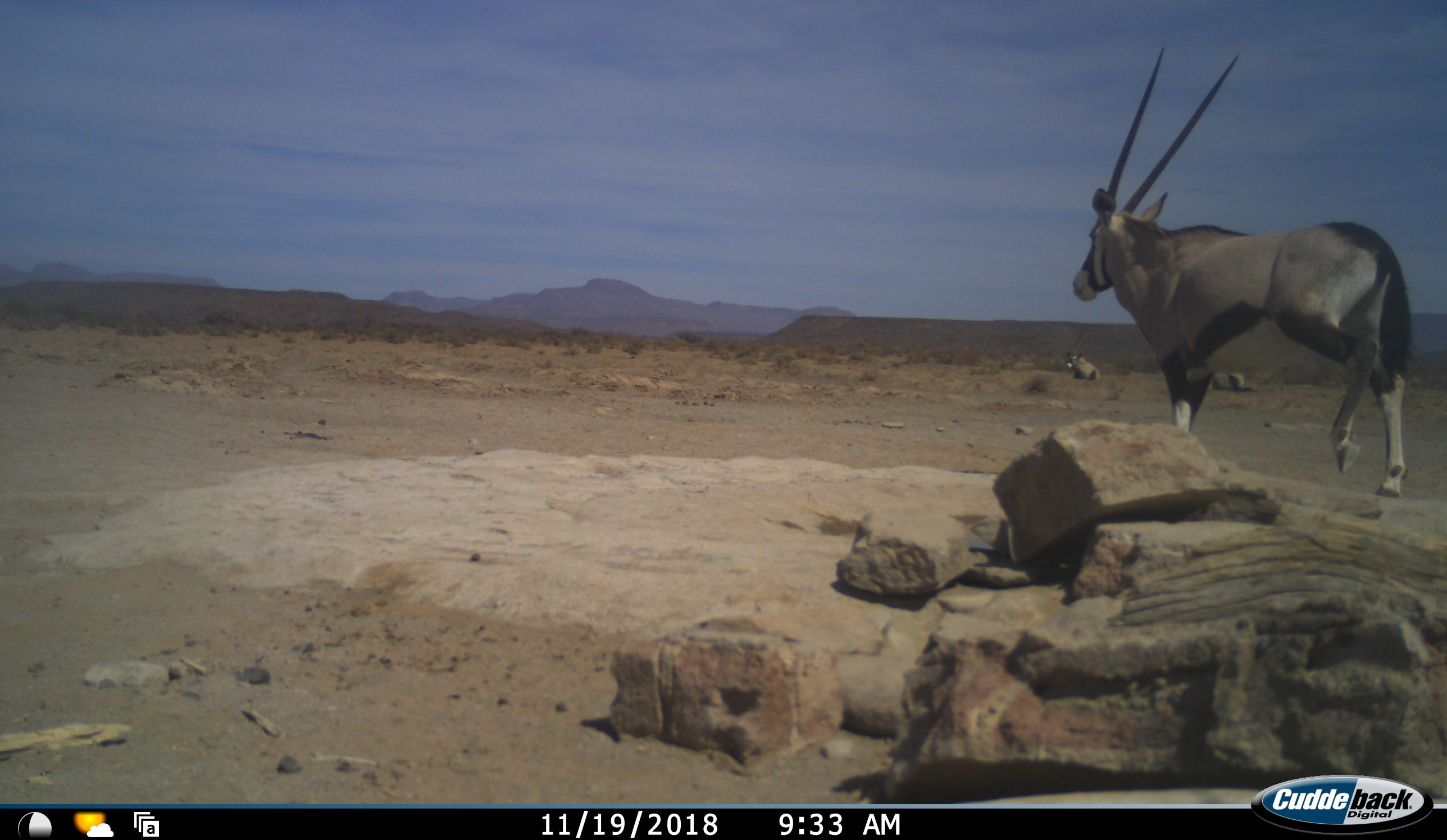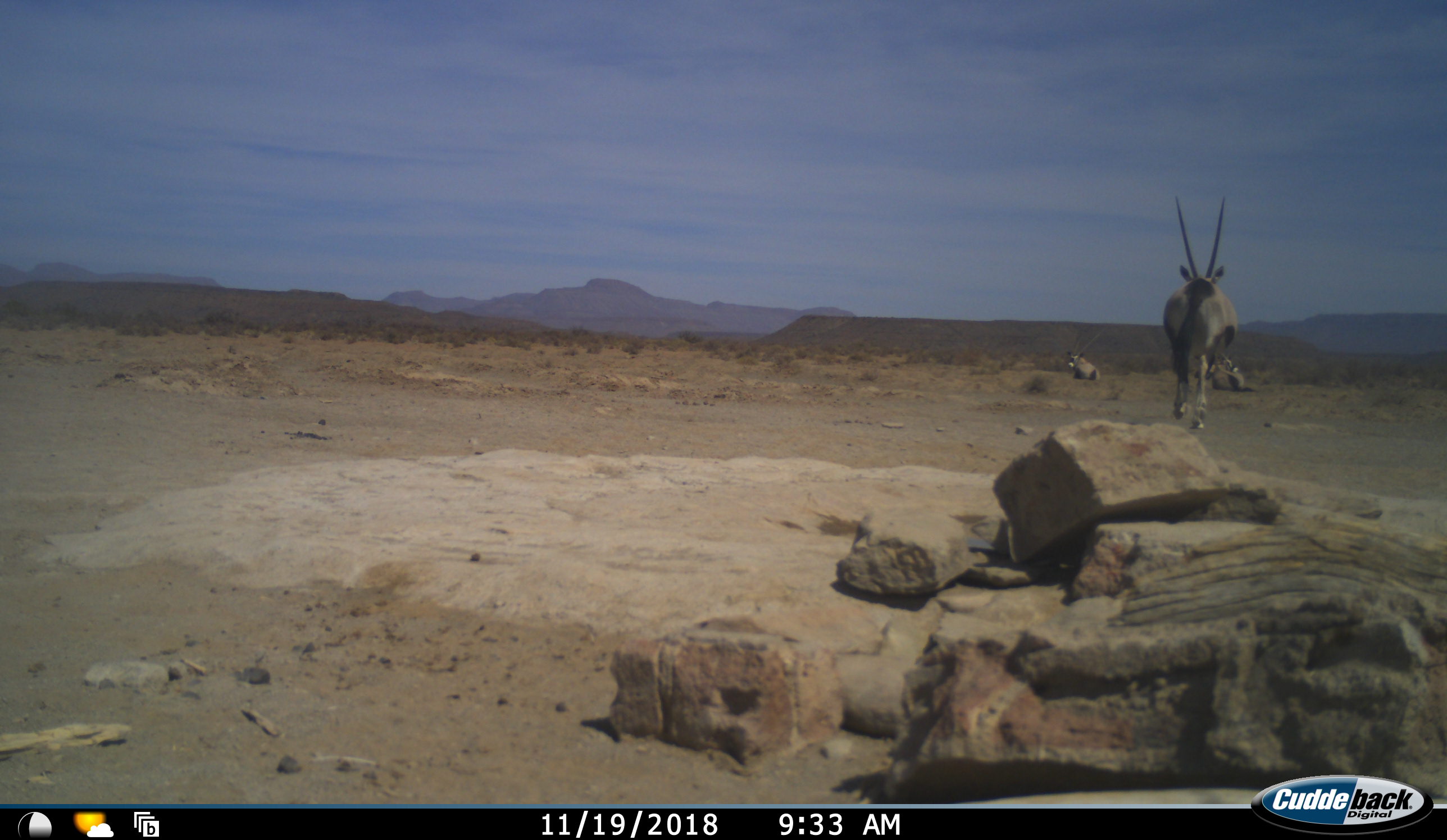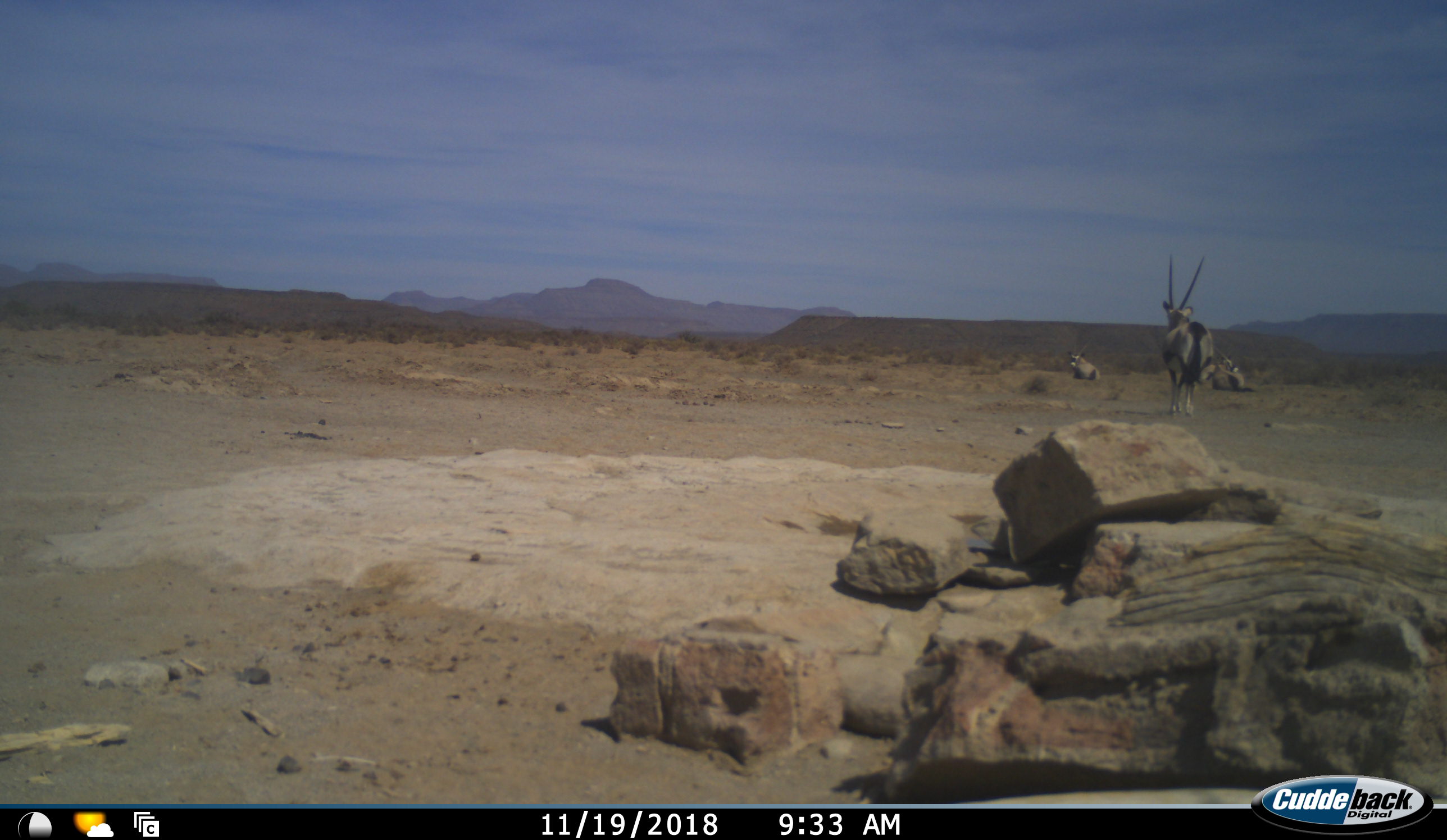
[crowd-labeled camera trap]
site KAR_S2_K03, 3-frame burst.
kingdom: Animalia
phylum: Chordata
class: Mammalia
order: Artiodactyla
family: Bovidae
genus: Oryx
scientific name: Oryx gazella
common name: gemsbok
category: oryx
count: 3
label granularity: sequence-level